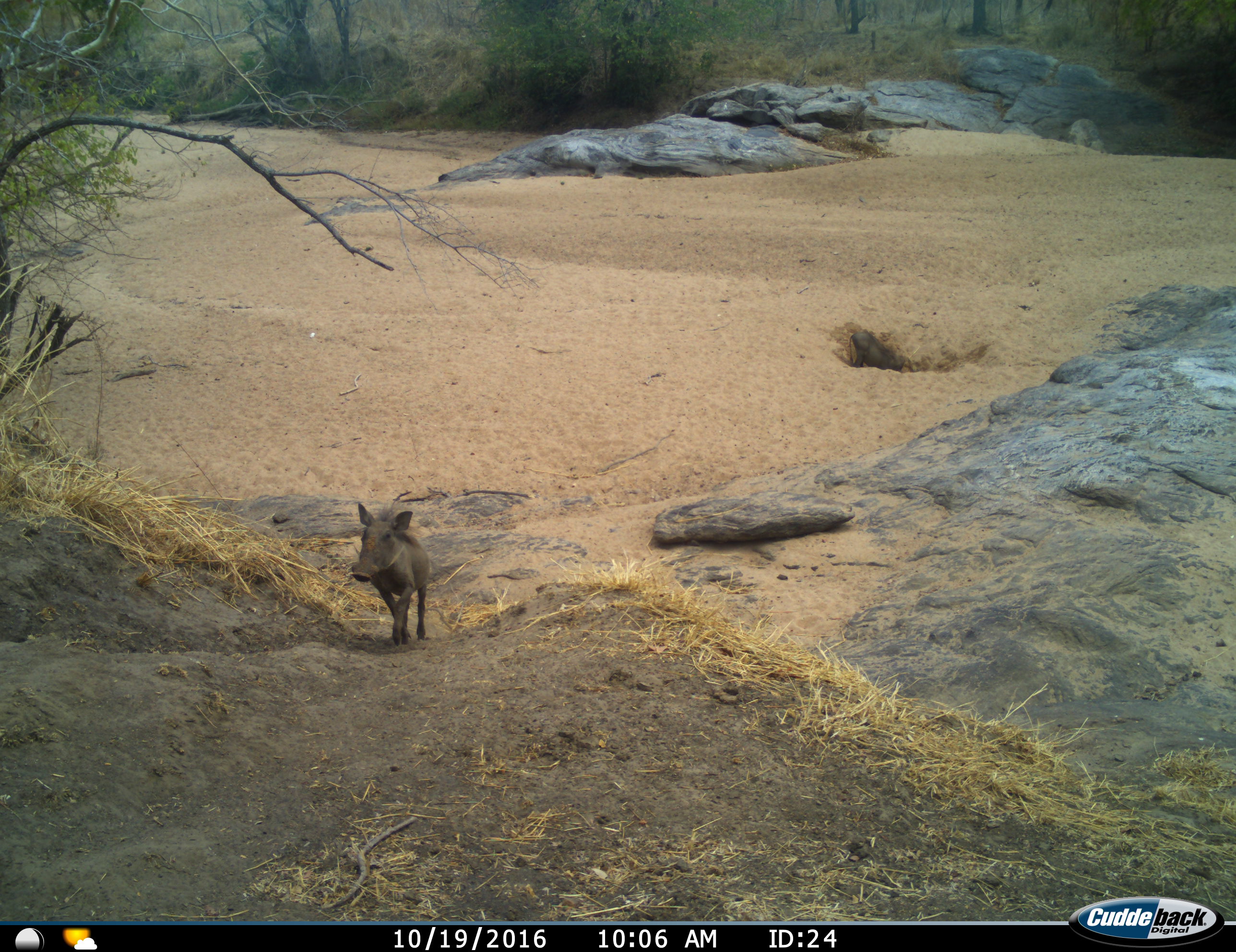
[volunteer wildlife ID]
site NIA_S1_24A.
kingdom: Animalia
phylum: Chordata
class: Mammalia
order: Artiodactyla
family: Suidae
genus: Phacochoerus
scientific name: Phacochoerus africanus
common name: warthog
Warthog (Phacochoerus africanus), count 1. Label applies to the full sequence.